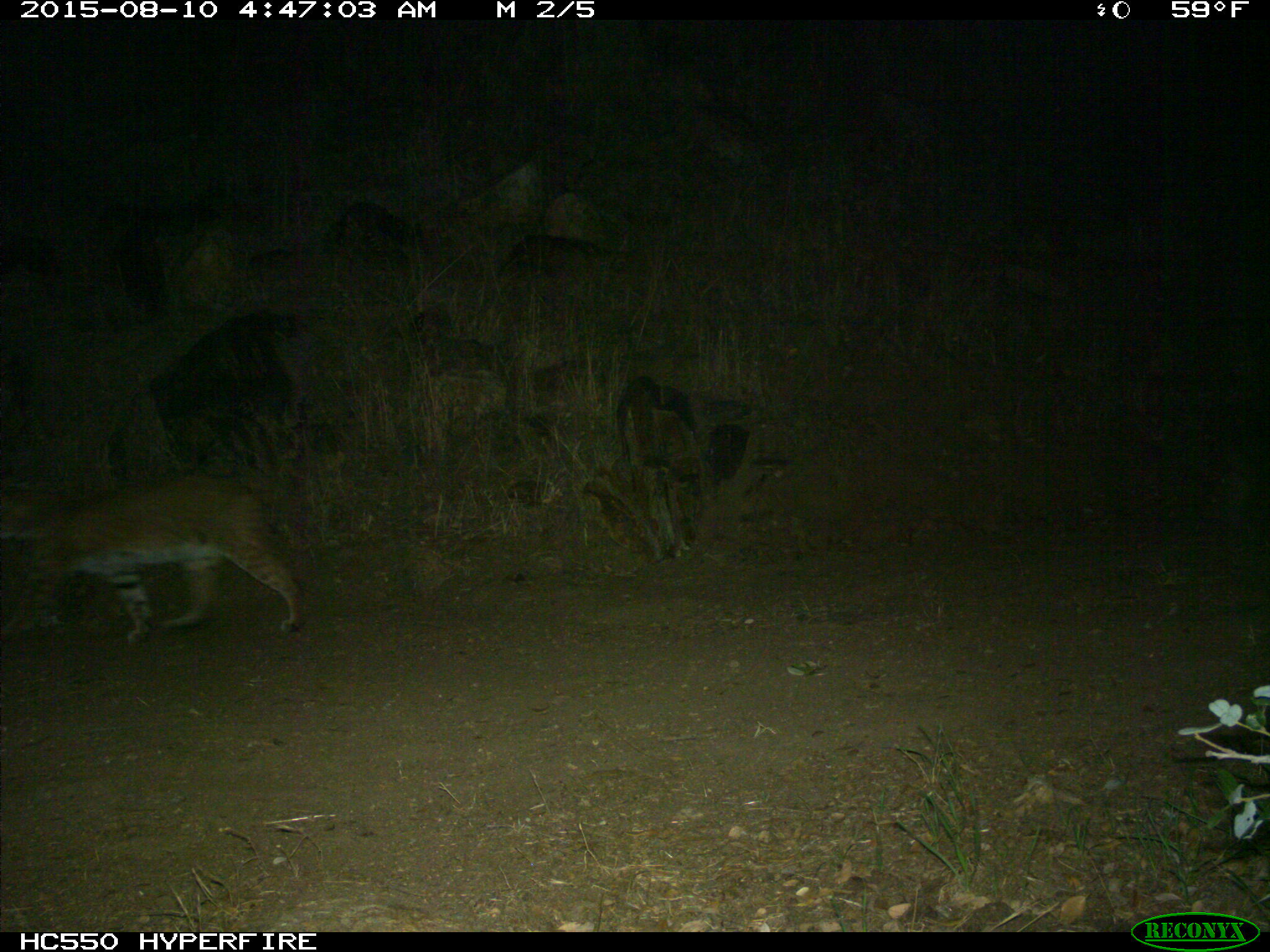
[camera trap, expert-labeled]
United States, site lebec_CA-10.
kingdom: Animalia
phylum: Chordata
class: Mammalia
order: Carnivora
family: Felidae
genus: Lynx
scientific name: Lynx rufus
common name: bobcat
Lynx rufus (bobcat).